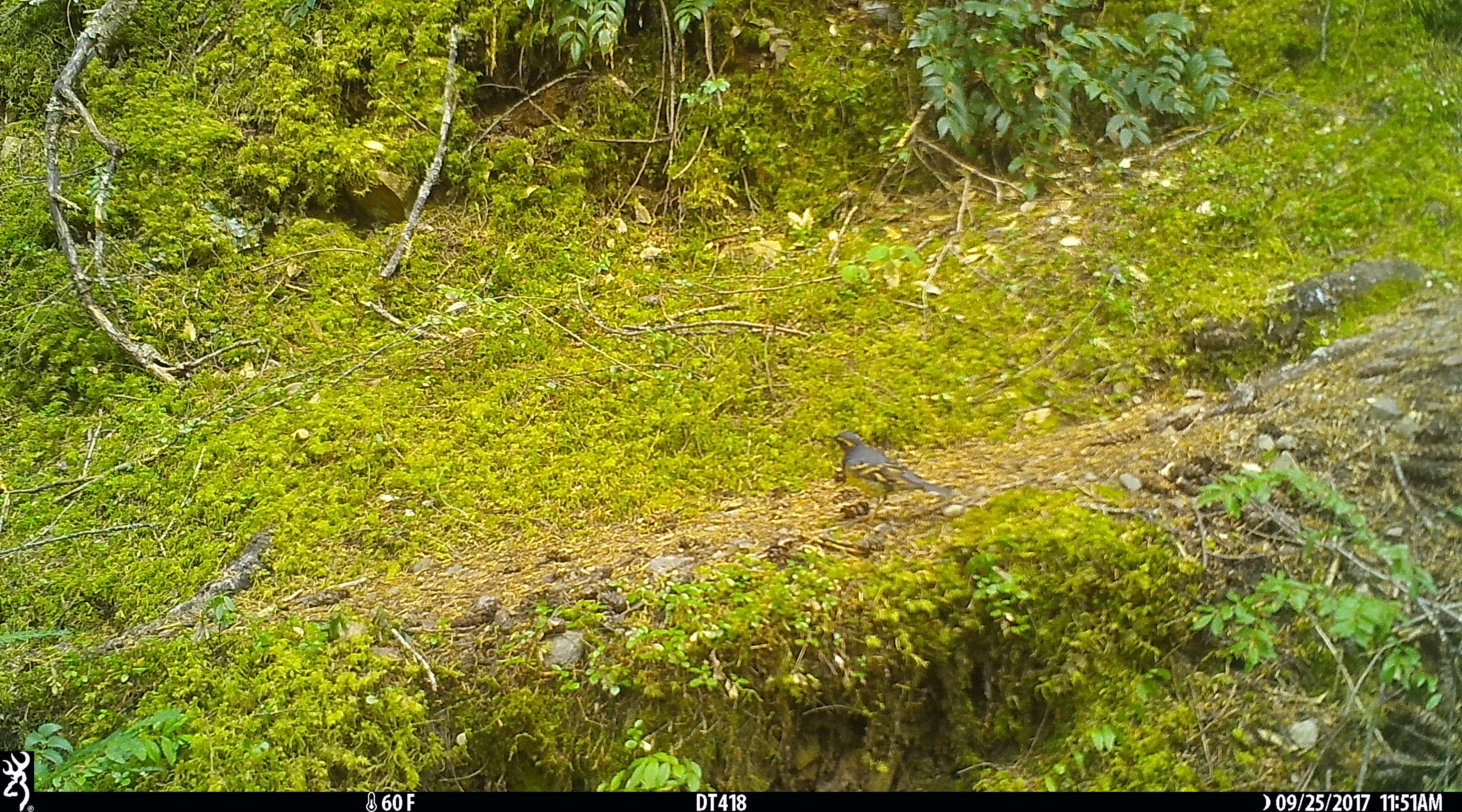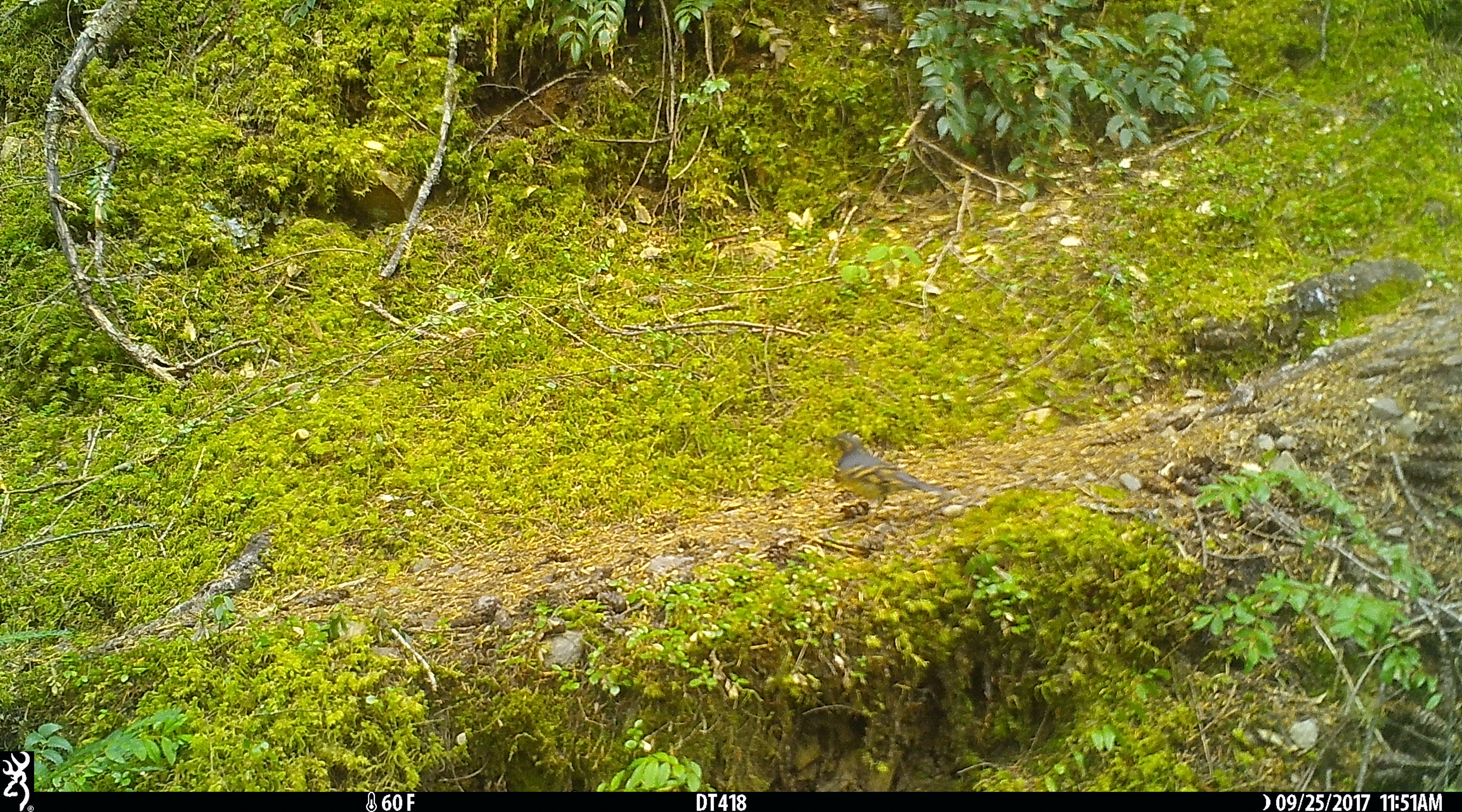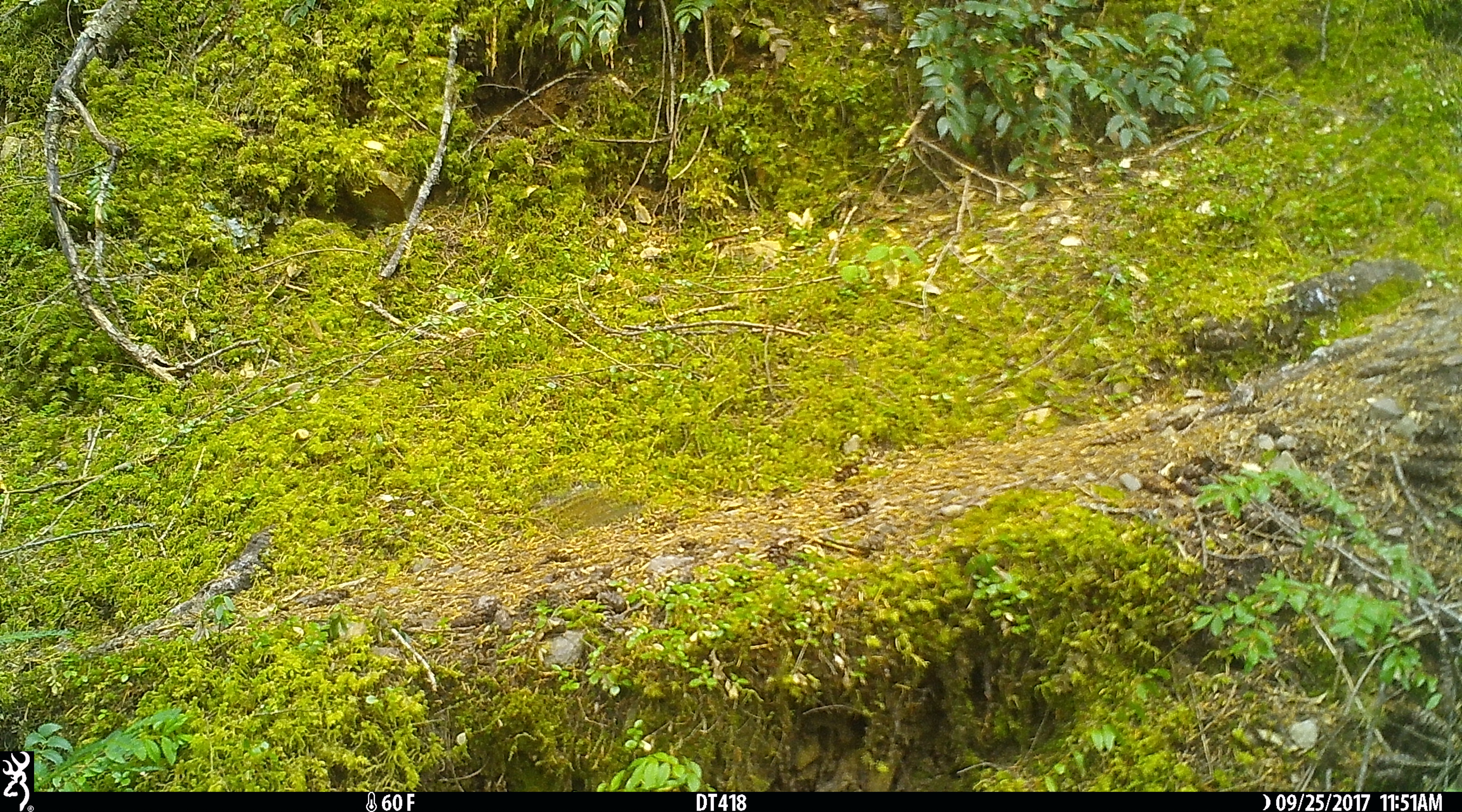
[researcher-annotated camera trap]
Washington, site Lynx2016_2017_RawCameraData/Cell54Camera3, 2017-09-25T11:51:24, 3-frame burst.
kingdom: Animalia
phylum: Chordata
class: Aves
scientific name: Aves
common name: birds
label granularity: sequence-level